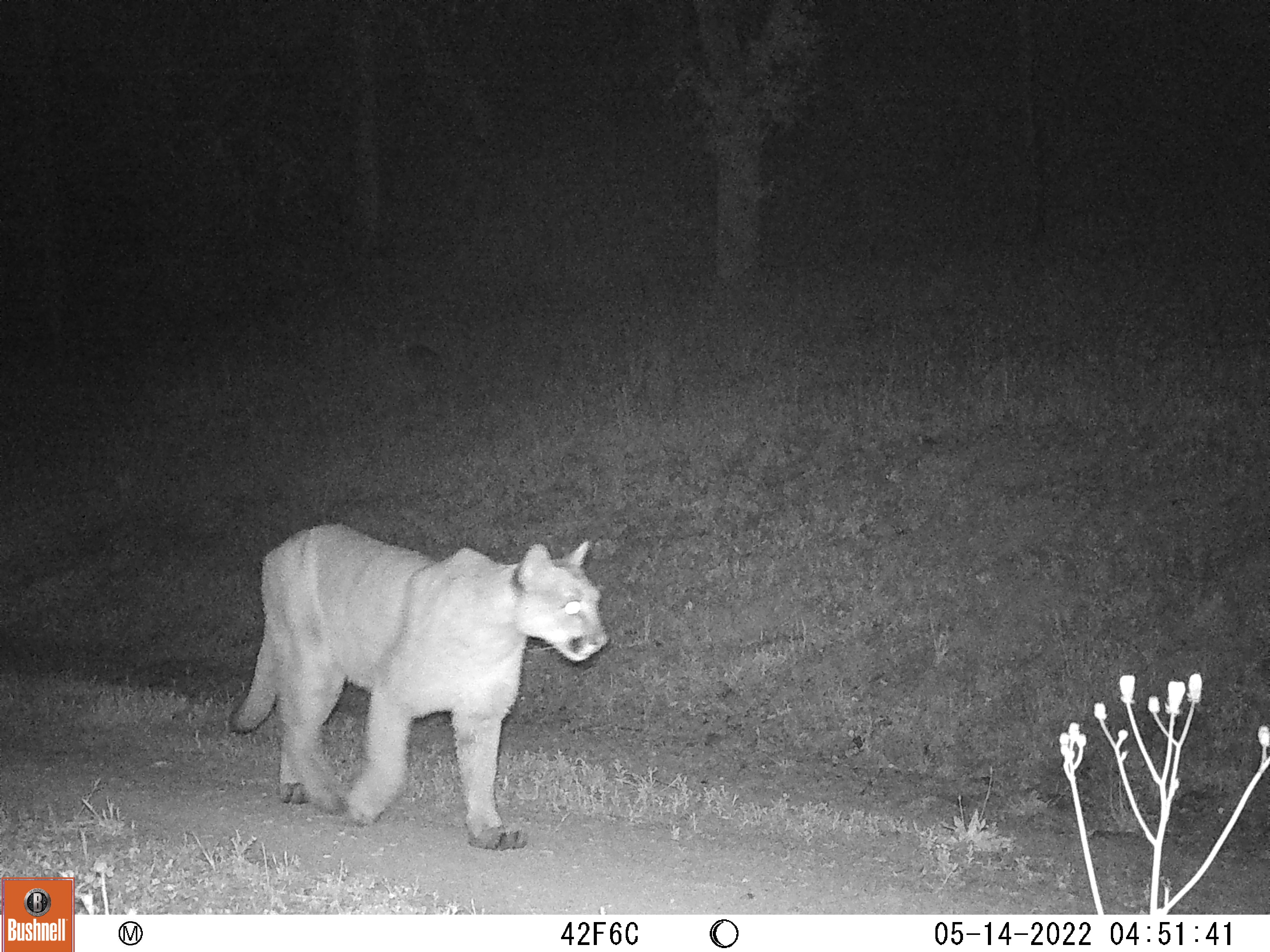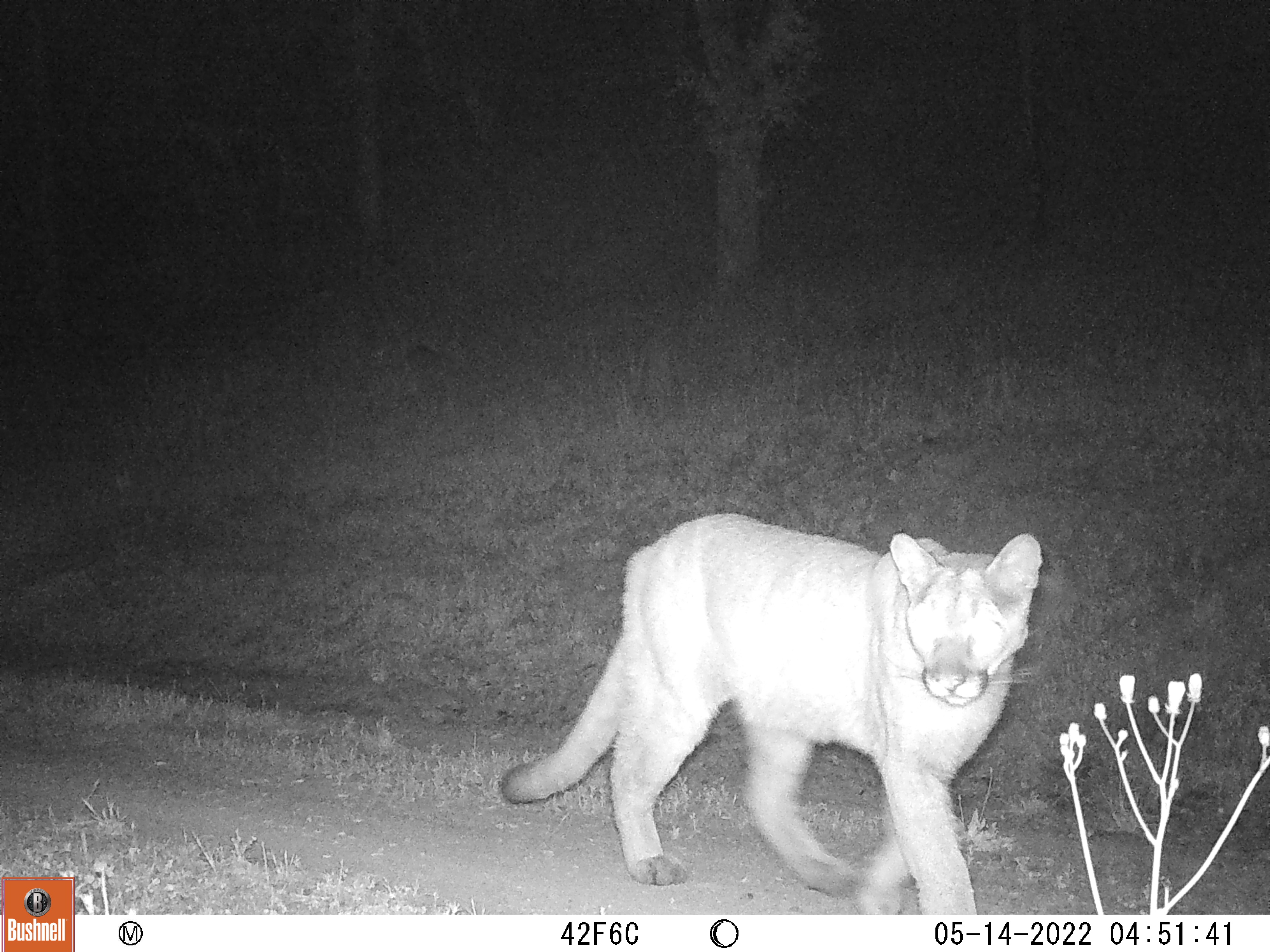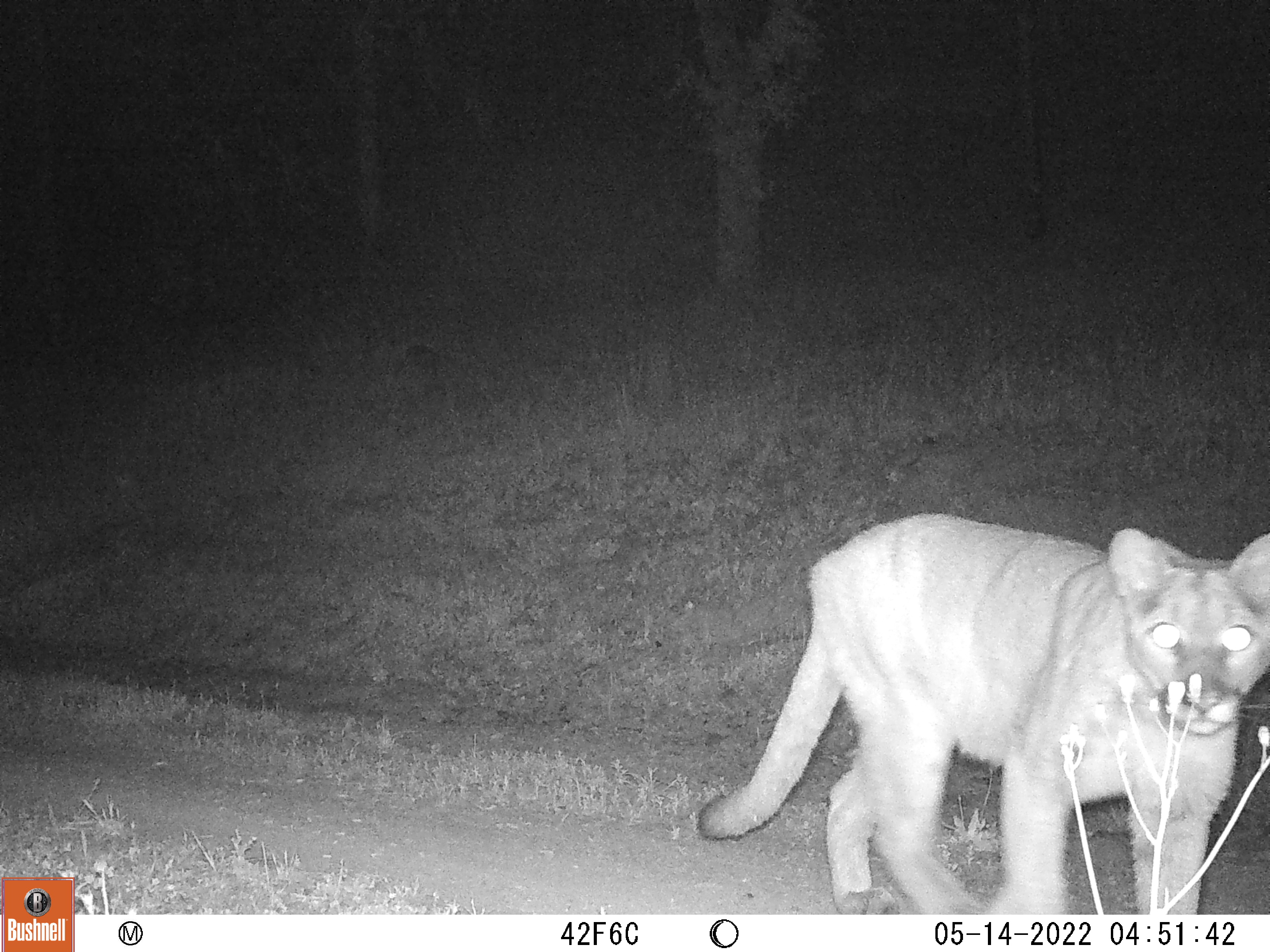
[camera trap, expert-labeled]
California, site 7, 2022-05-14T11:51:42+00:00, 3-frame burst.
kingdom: Animalia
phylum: Chordata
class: Mammalia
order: Carnivora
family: Felidae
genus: Puma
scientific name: Puma concolor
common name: puma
Puma (Puma concolor).